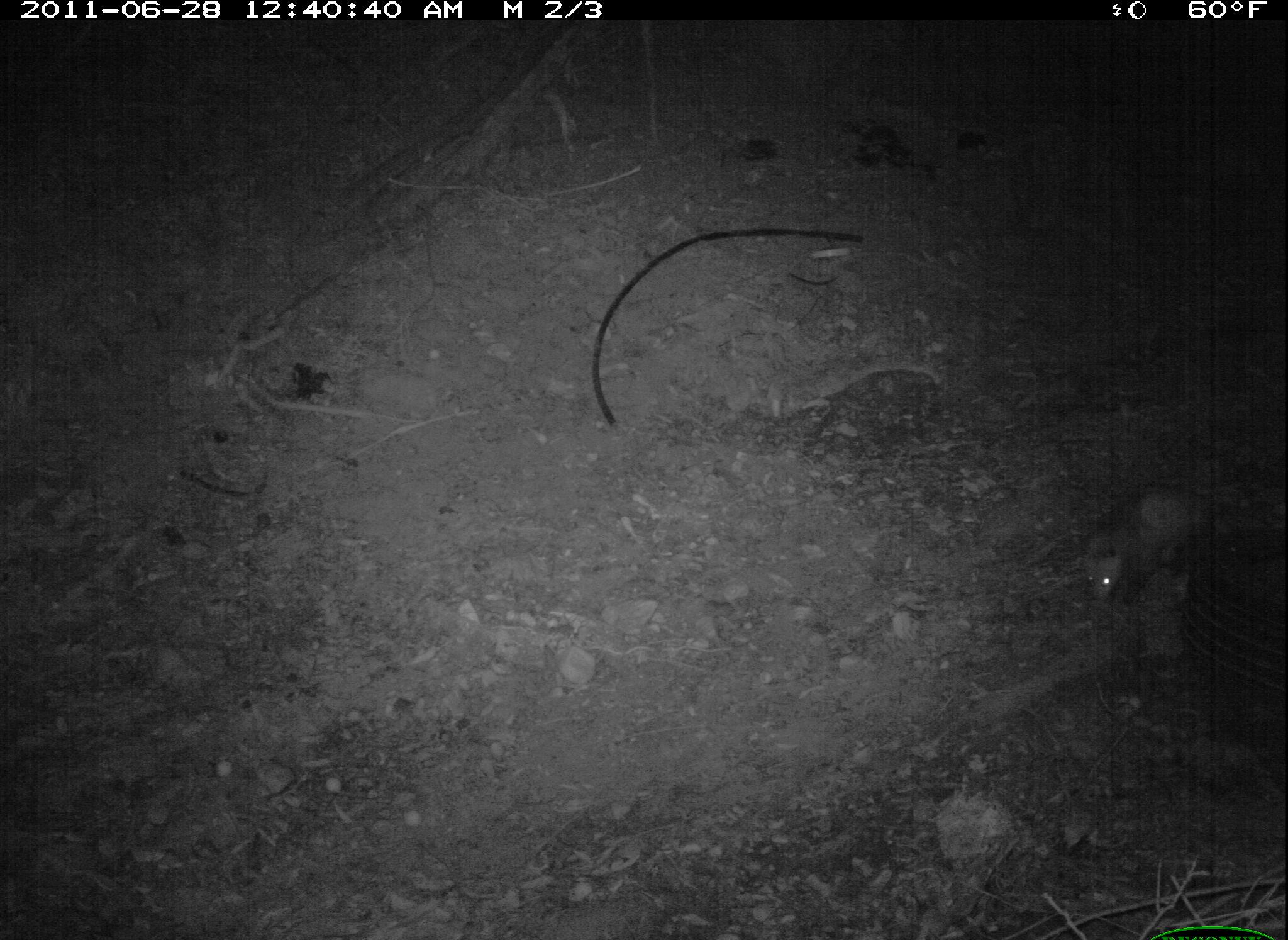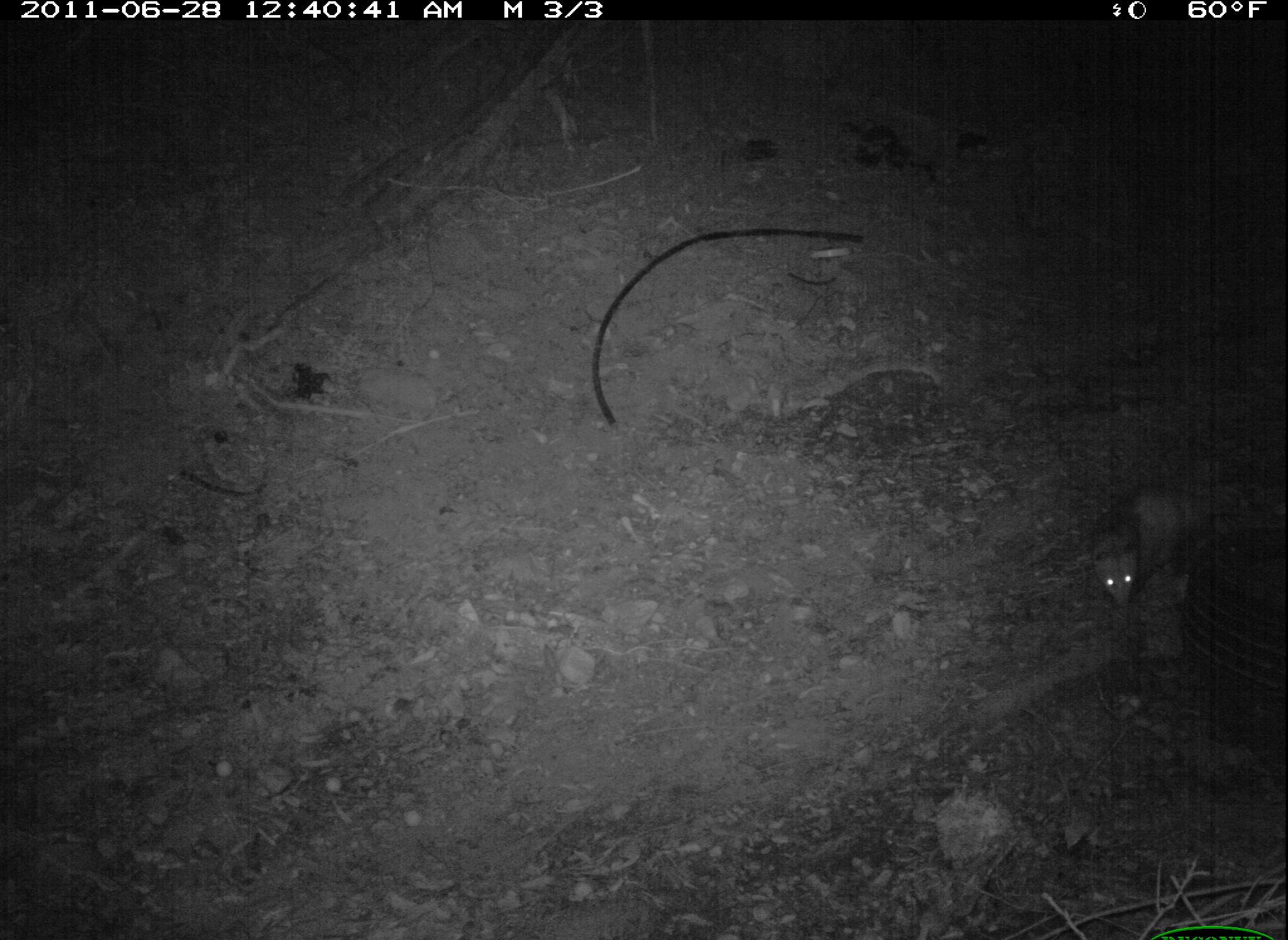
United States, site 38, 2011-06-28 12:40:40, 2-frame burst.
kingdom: Animalia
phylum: Chordata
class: Mammalia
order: Didelphimorphia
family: Didelphidae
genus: Didelphis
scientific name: Didelphis virginiana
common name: virginia opossum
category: opossum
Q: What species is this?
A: Opossum (virginia opossum) (Didelphis virginiana).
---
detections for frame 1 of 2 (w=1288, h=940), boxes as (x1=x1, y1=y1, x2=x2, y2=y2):
opossum: (x1=1059, y1=470, x2=1261, y2=620)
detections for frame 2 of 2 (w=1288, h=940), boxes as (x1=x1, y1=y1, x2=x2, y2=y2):
opossum: (x1=1069, y1=428, x2=1232, y2=635)